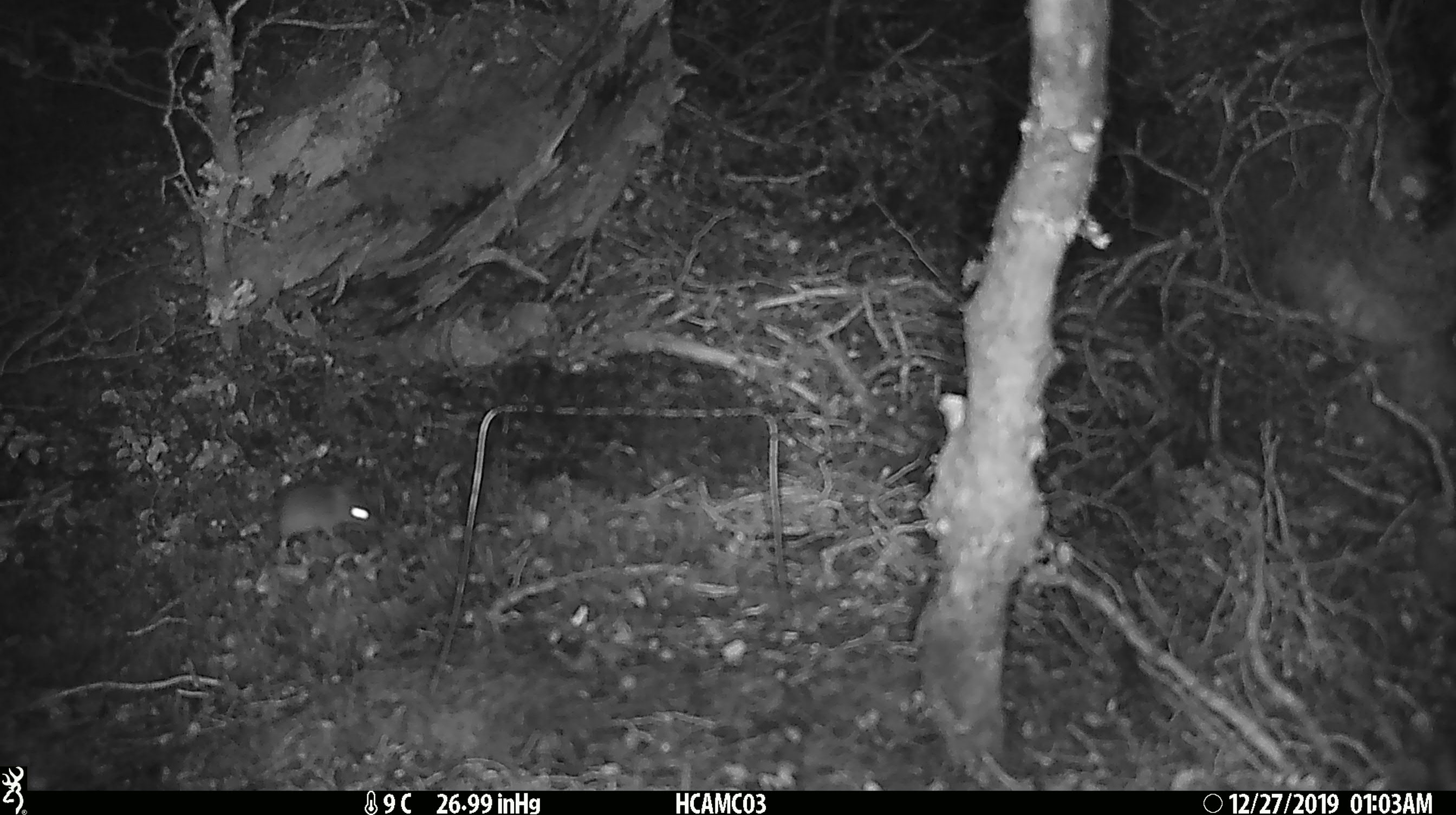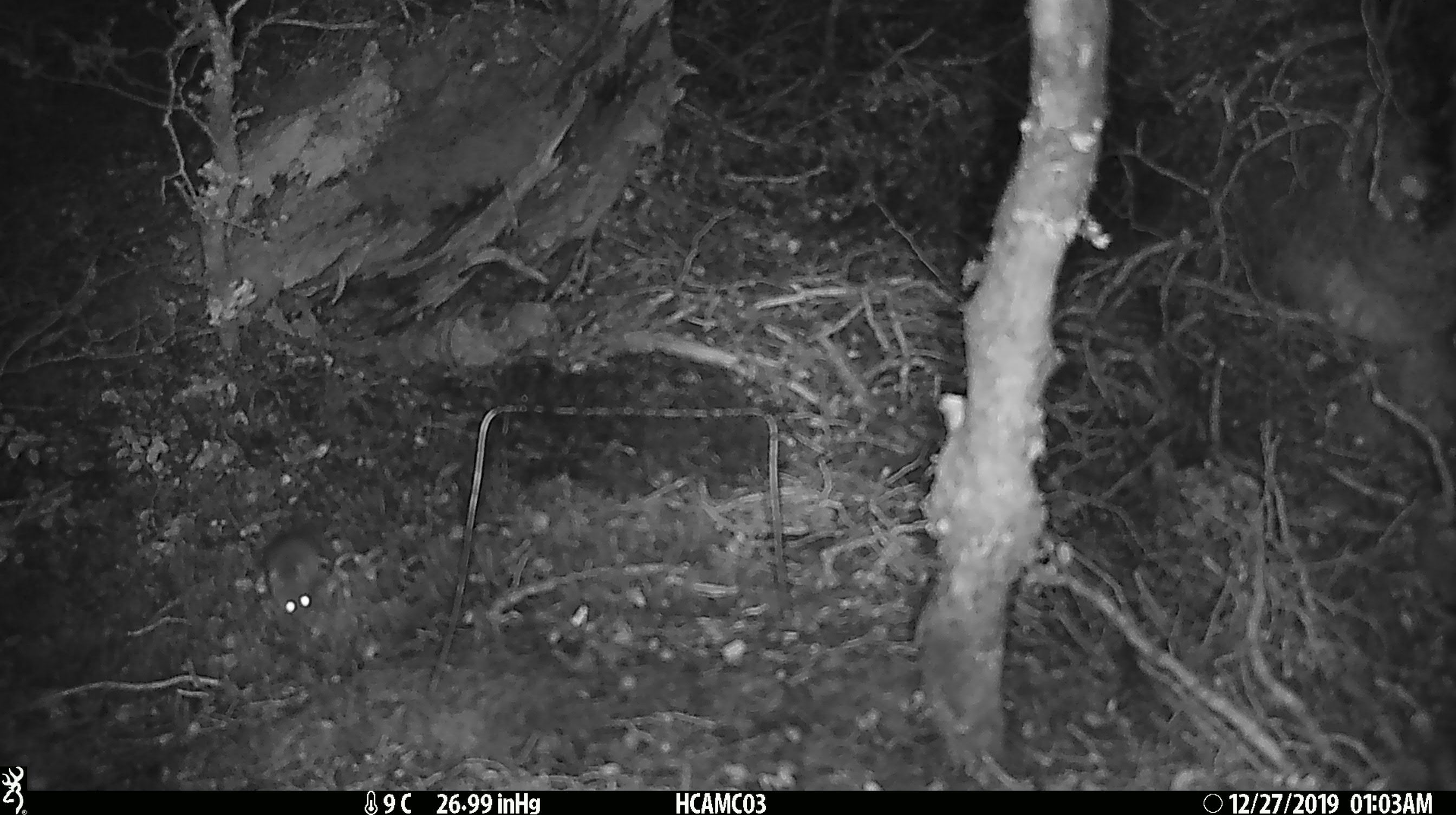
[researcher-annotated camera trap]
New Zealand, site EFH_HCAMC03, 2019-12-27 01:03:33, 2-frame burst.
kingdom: Animalia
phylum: Chordata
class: Mammalia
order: Rodentia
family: Muridae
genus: Mus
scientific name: Mus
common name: mouse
Mouse (Mus).